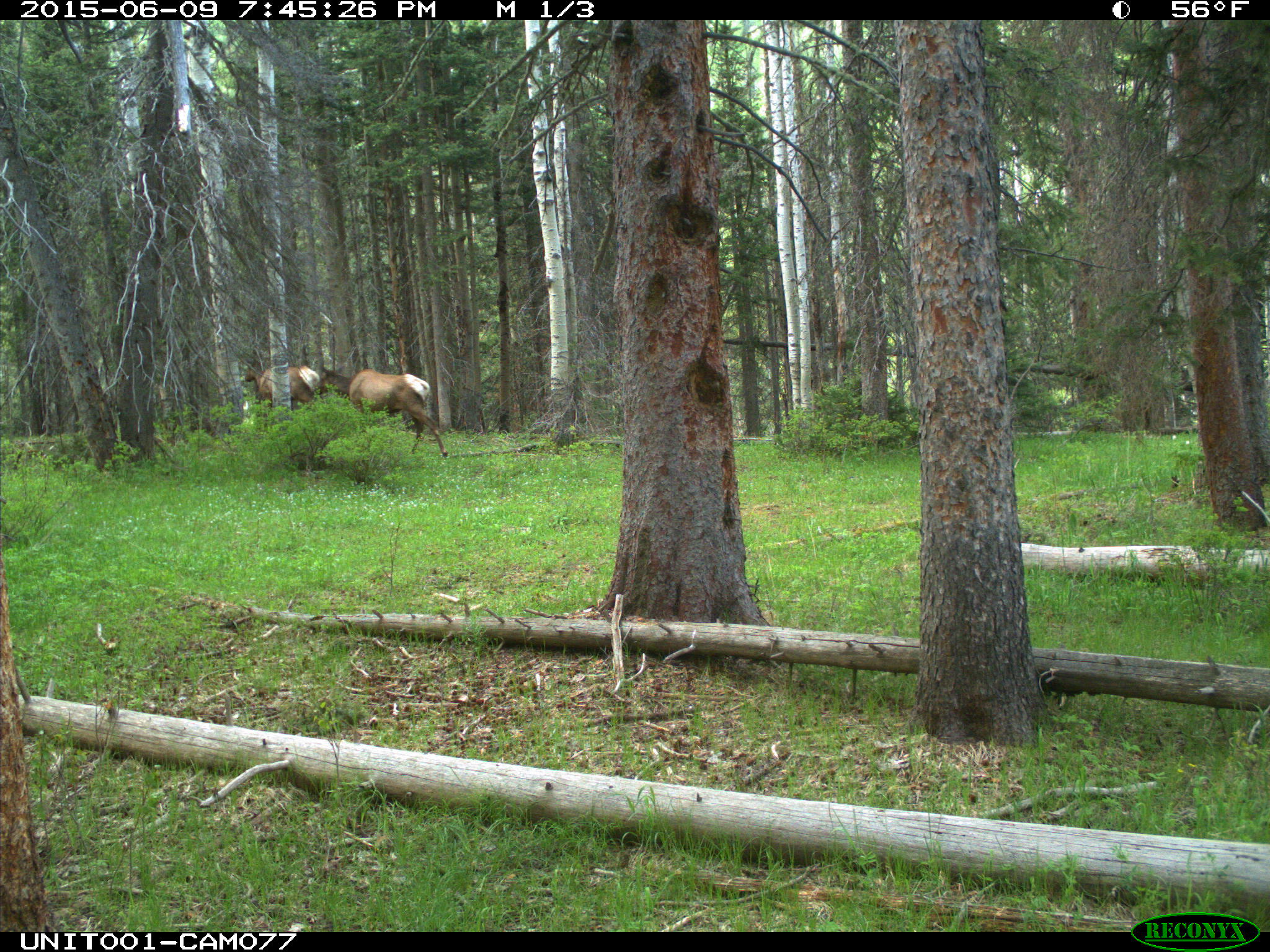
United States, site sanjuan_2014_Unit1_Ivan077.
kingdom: Animalia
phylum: Chordata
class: Mammalia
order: Artiodactyla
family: Cervidae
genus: Cervus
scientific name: Cervus elaphus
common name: red deer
Cervus elaphus (red deer).